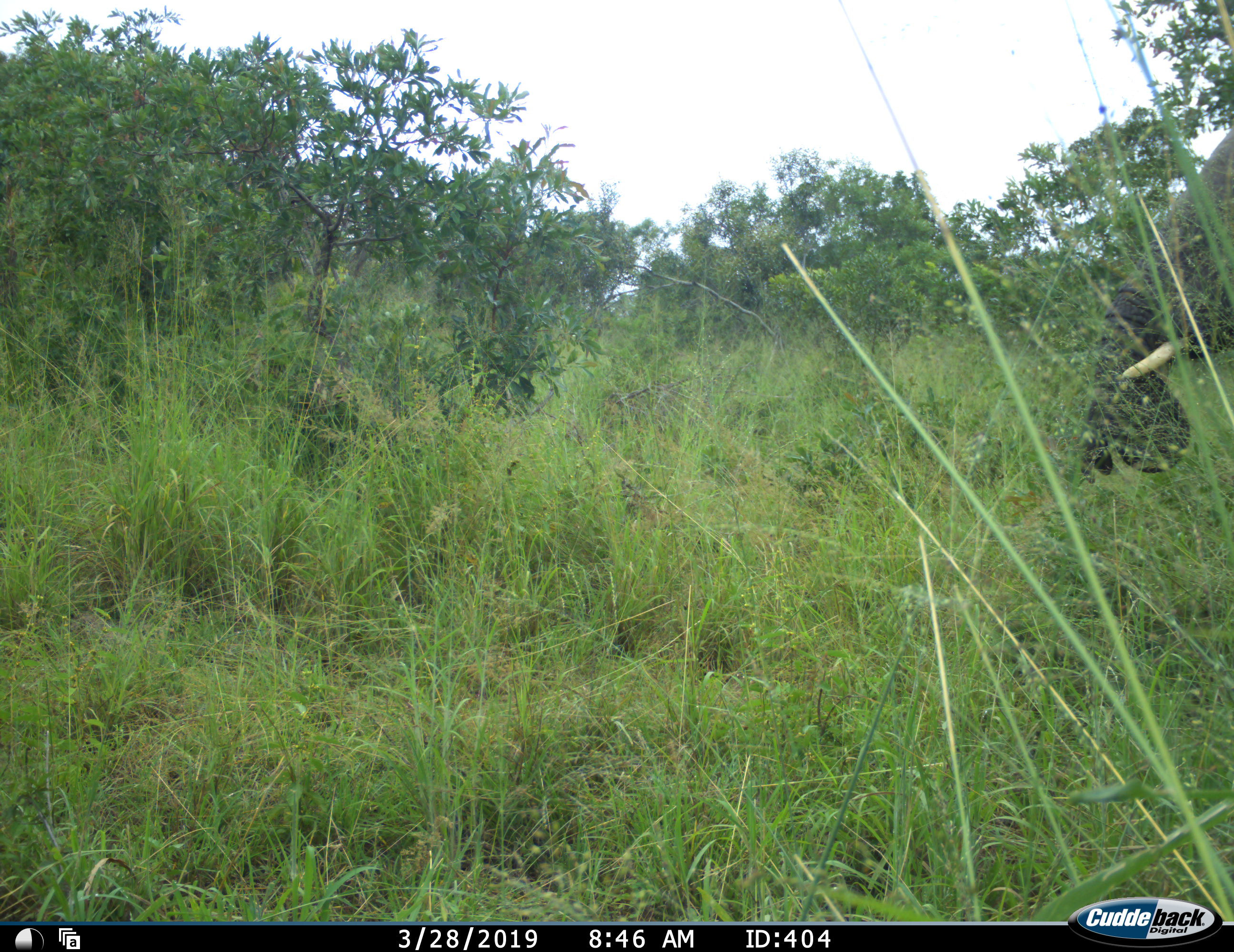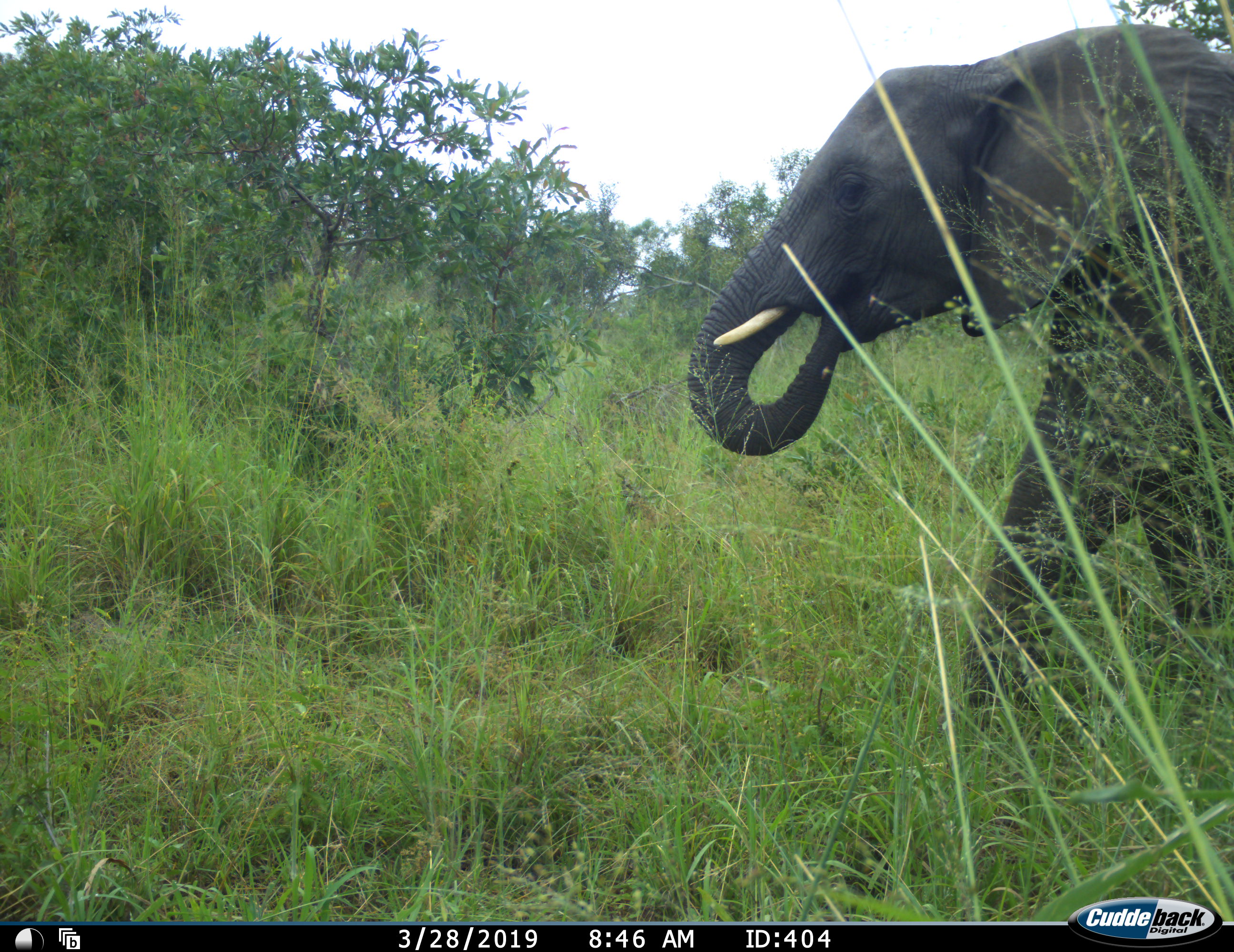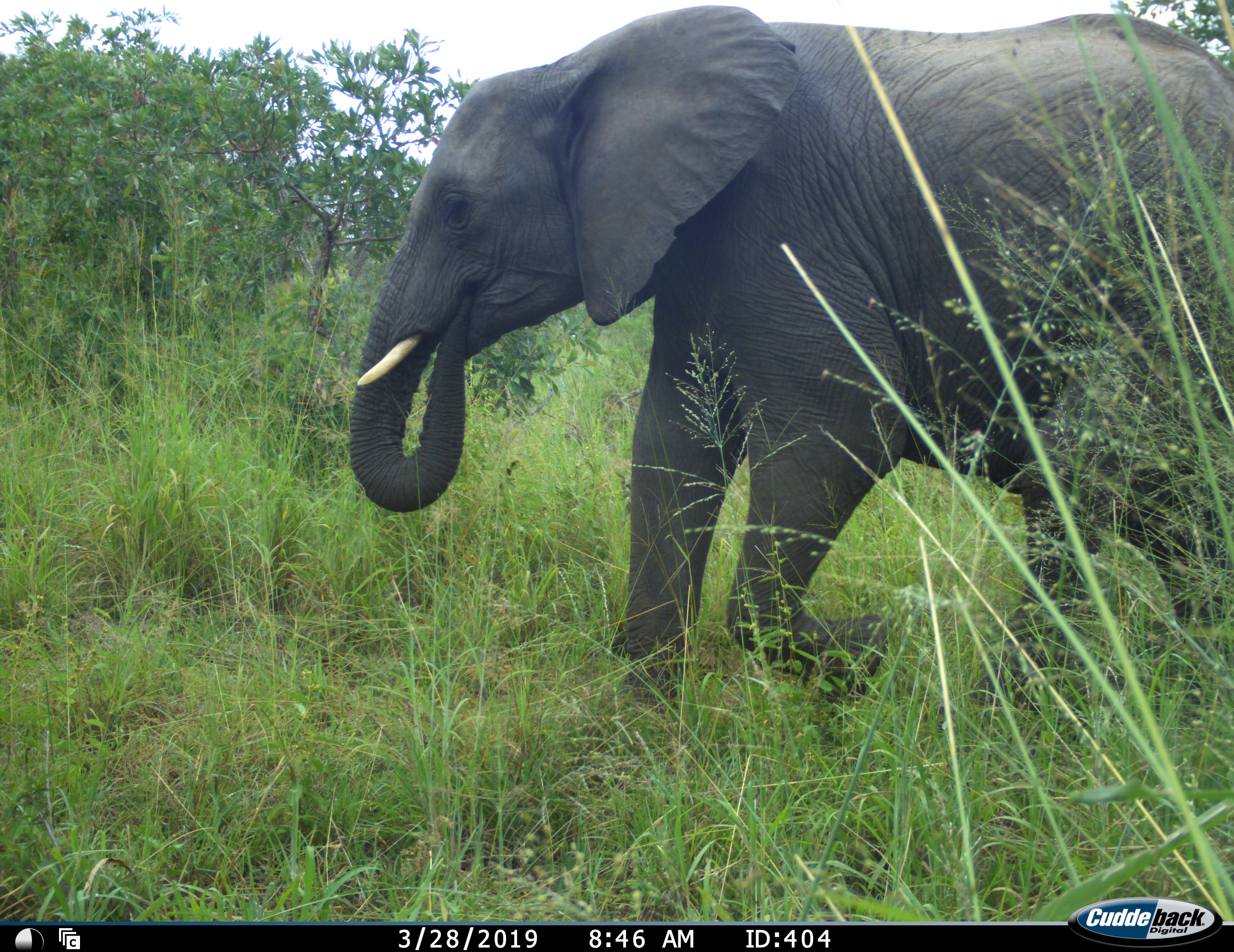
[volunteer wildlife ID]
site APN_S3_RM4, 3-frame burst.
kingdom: Animalia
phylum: Chordata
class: Mammalia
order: Proboscidea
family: Elephantidae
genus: Loxodonta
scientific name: Loxodonta africana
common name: african bush elephant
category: elephant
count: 1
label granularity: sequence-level